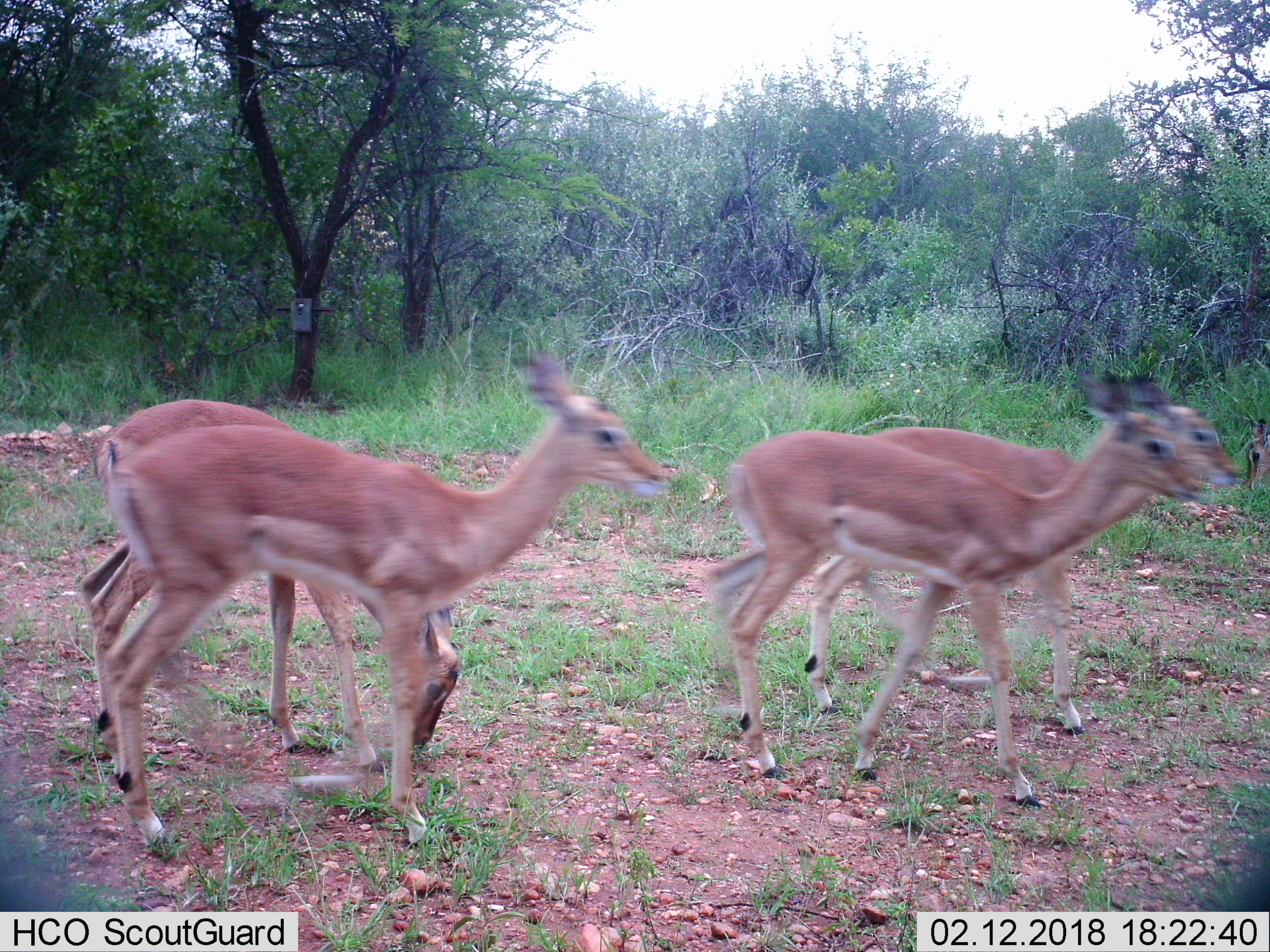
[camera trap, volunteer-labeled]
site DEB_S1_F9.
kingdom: Animalia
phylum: Chordata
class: Mammalia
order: Artiodactyla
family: Bovidae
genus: Aepyceros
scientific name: Aepyceros melampus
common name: impala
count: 4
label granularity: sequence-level